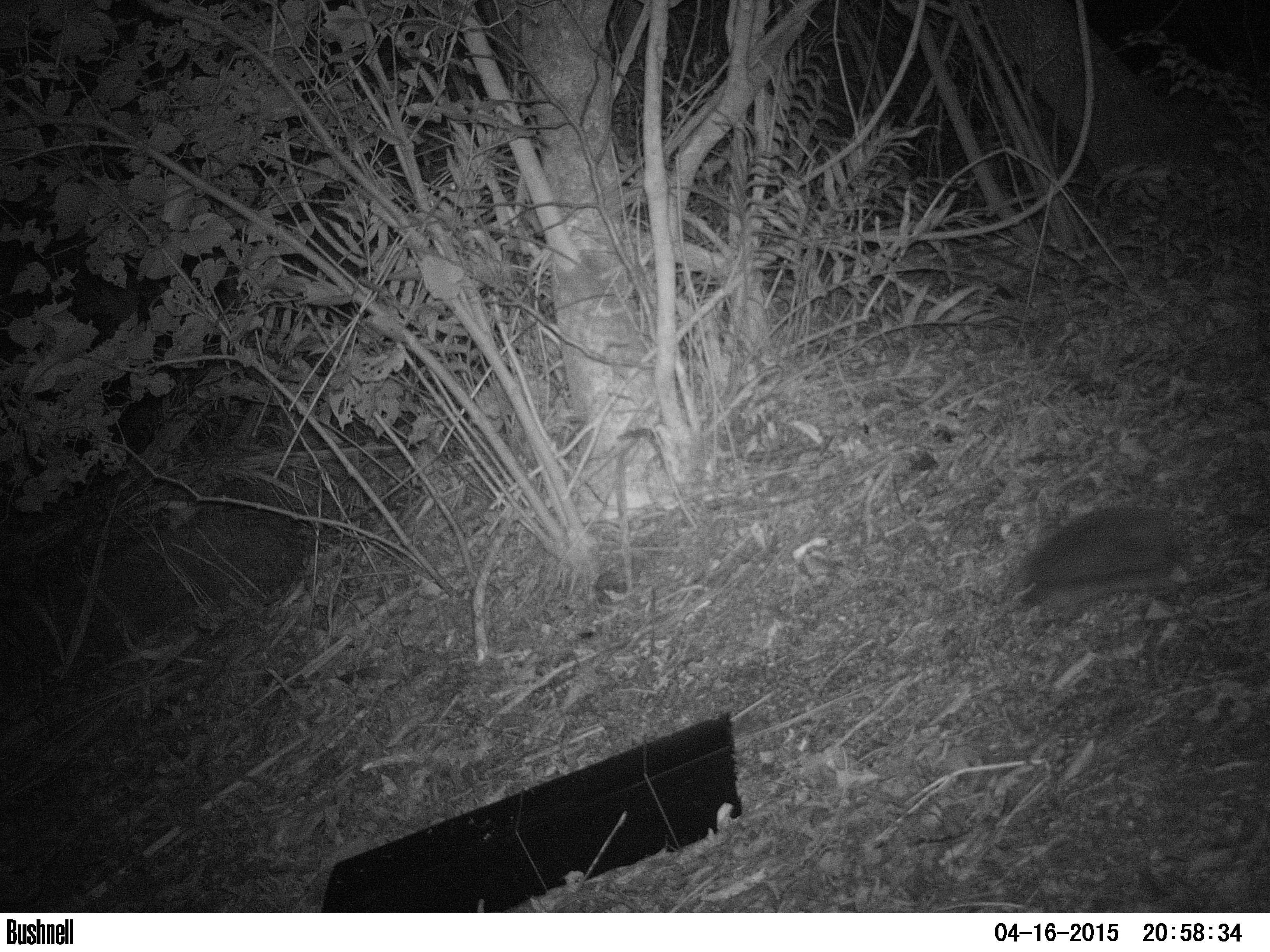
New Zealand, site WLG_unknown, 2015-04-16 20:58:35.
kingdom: Animalia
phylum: Chordata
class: Mammalia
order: Eulipotyphla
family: Erinaceidae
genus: Erinaceus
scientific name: Erinaceus europaeus europaeus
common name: european hedgehog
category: hedgehog